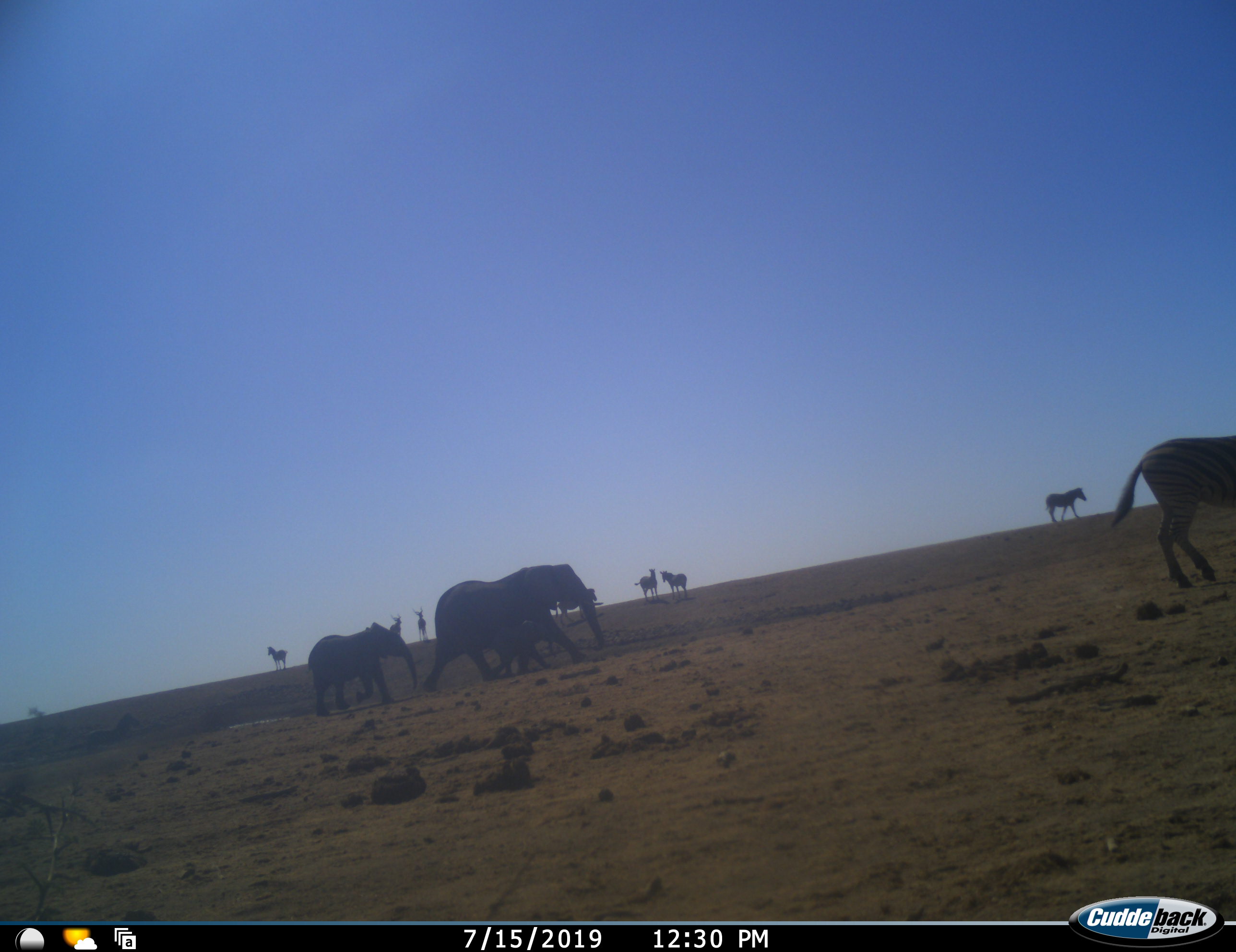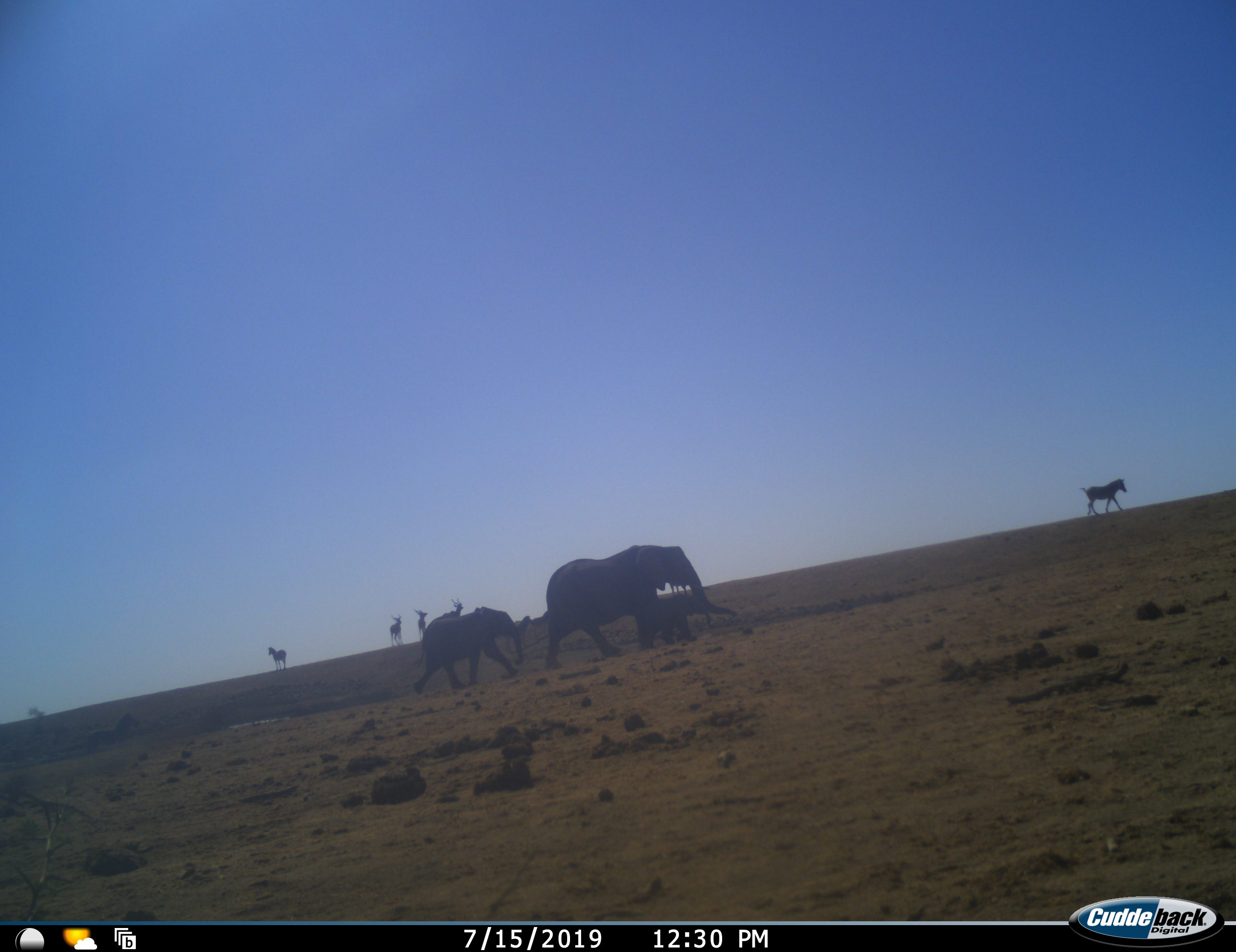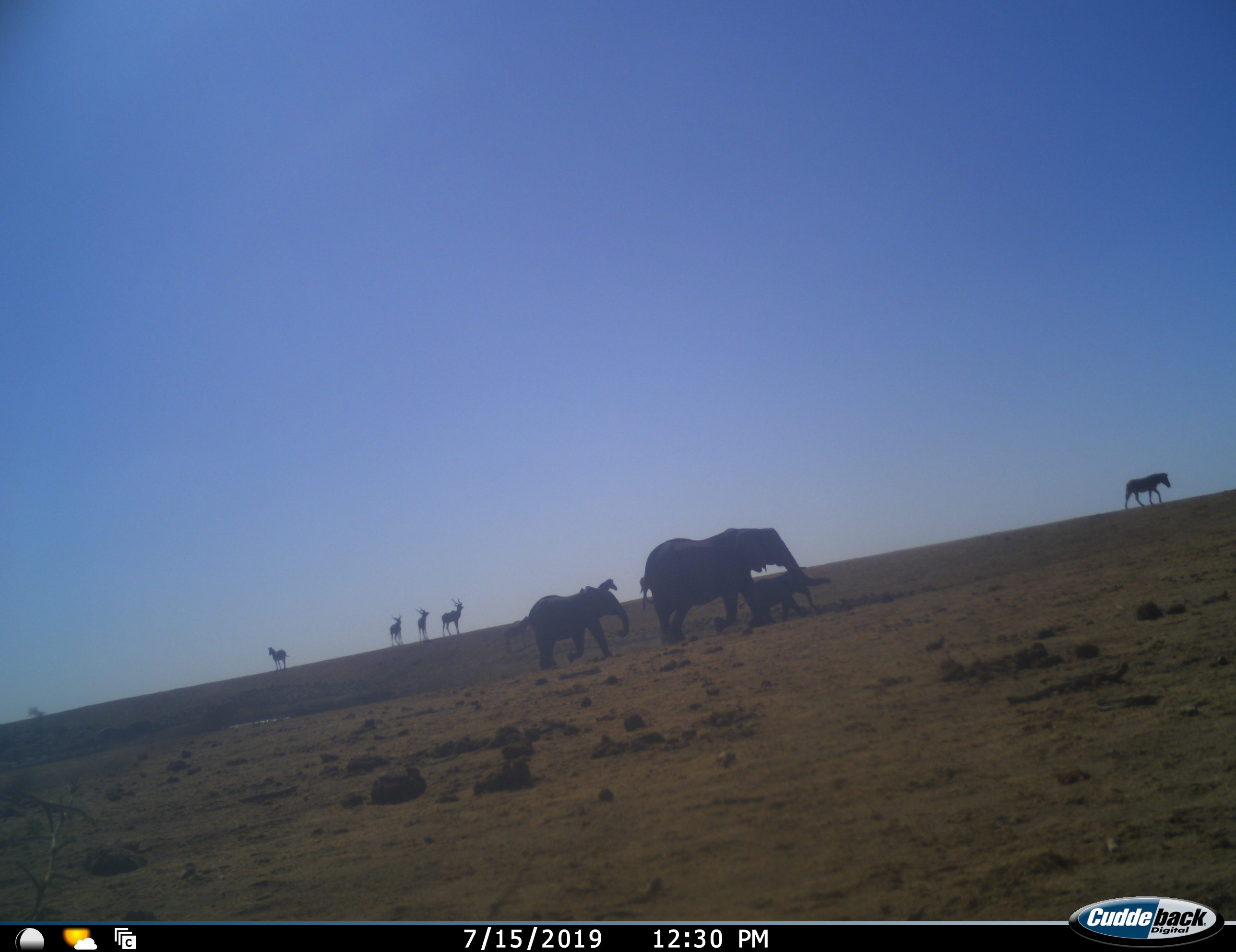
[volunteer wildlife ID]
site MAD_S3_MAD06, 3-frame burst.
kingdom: Animalia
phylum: Chordata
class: Mammalia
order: Proboscidea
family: Elephantidae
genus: Loxodonta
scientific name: Loxodonta africana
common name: african bush elephant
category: elephant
Elephant (african bush elephant) (Loxodonta africana), count 3. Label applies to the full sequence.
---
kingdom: Animalia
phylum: Chordata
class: Mammalia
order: Artiodactyla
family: Bovidae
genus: Aepyceros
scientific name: Aepyceros melampus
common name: impala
Impala (Aepyceros melampus), count 3. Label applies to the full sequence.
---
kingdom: Animalia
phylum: Chordata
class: Mammalia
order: Perissodactyla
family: Equidae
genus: Equus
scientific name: Equus quagga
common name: plains zebra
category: zebraplains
Zebraplains (plains zebra) (Equus quagga), count 5. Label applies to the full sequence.